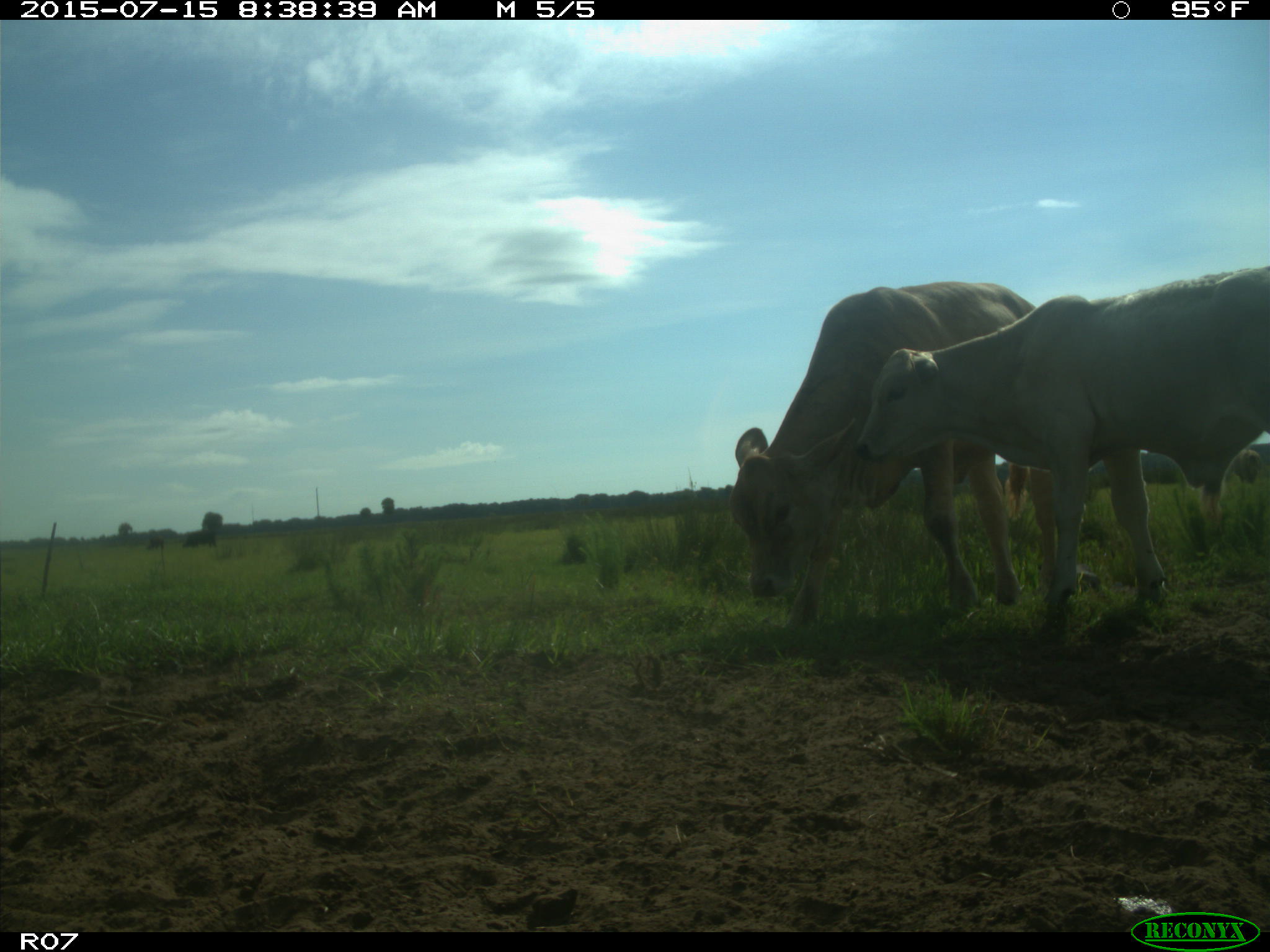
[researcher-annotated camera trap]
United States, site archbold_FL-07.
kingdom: Animalia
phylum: Chordata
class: Mammalia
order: Artiodactyla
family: Bovidae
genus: Bos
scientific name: Bos taurus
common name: domestic cow